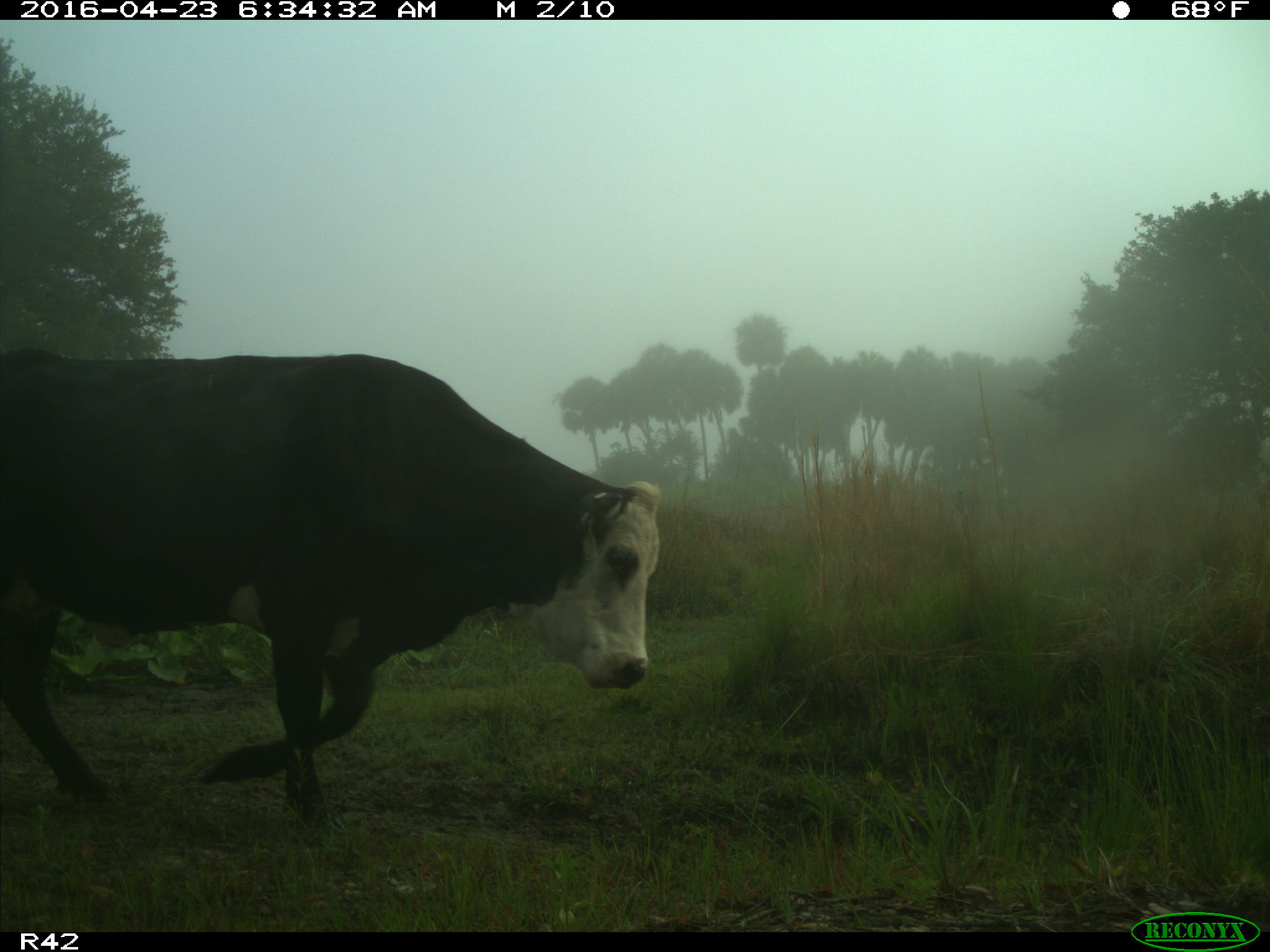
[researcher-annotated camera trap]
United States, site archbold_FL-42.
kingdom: Animalia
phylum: Chordata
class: Mammalia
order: Artiodactyla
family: Bovidae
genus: Bos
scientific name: Bos taurus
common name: domestic cow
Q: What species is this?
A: Bos taurus (domestic cow).